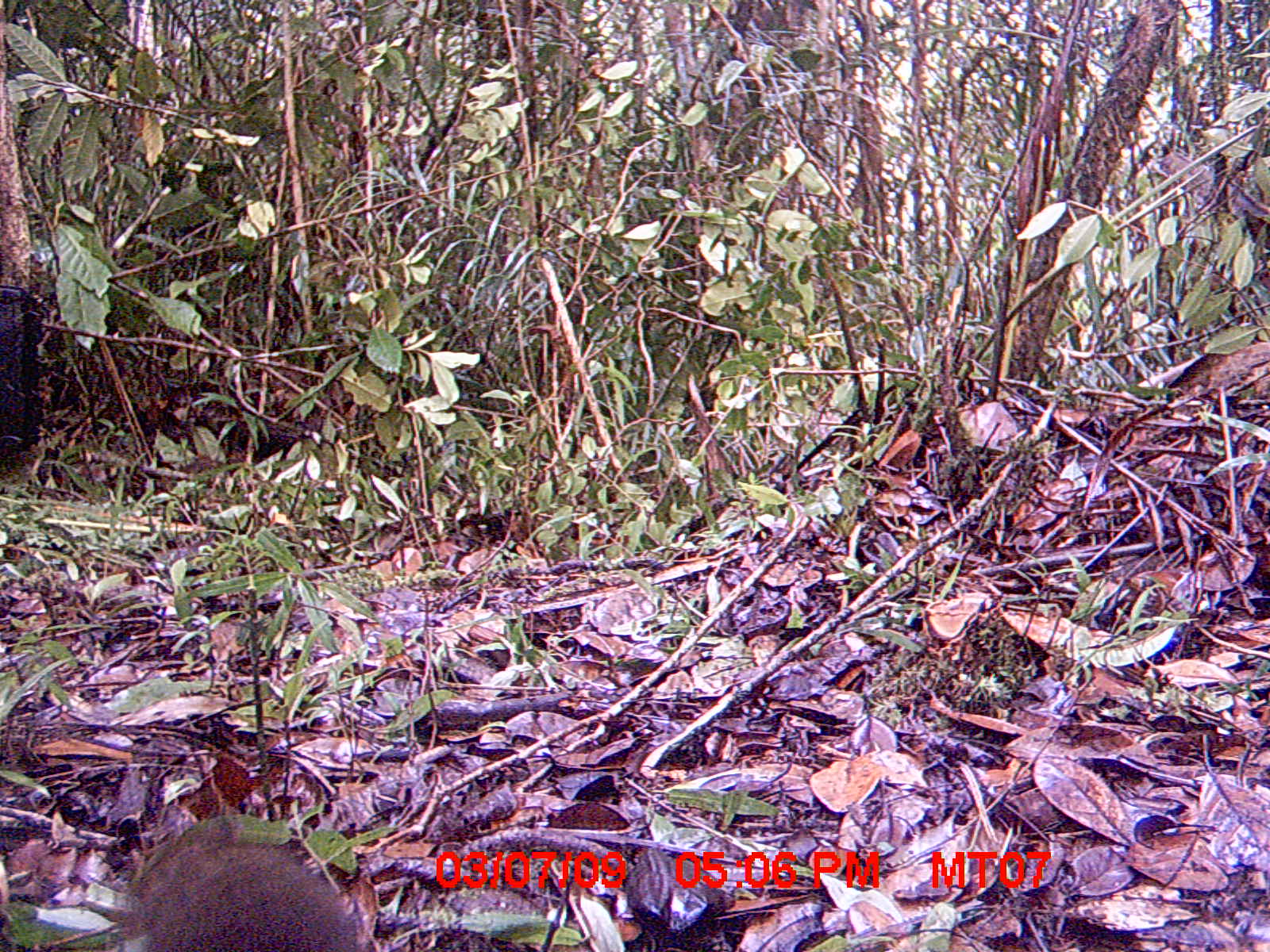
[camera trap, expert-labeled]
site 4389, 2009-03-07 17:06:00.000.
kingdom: Animalia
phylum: Chordata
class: Mammalia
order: Rodentia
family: Muridae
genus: Rattus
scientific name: Rattus rattus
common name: black rat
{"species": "Rattus rattus (black rat)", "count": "1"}